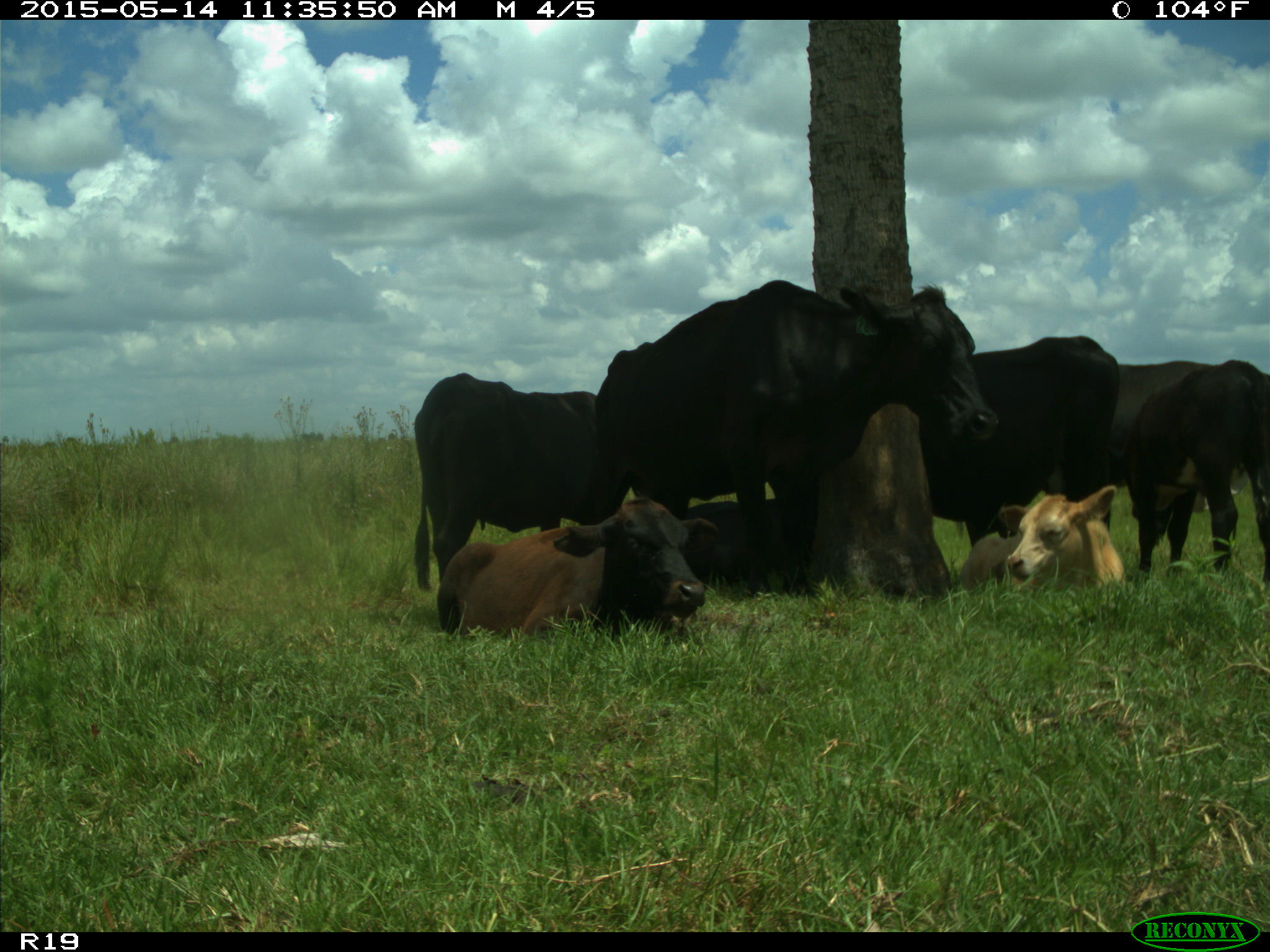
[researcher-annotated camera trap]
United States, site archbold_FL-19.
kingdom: Animalia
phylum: Chordata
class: Mammalia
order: Artiodactyla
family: Bovidae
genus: Bos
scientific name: Bos taurus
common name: domestic cow